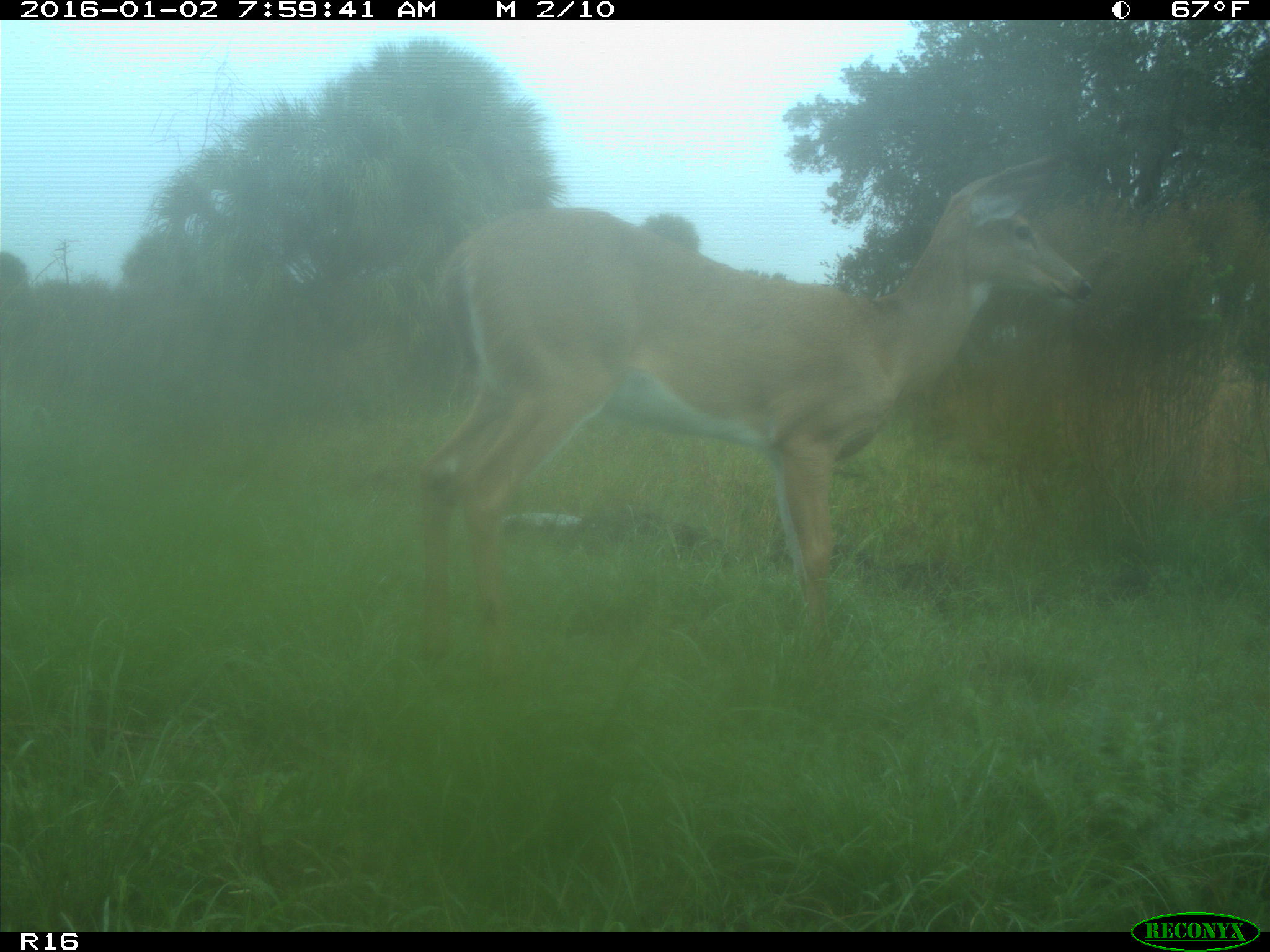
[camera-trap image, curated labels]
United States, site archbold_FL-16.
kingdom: Animalia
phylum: Chordata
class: Mammalia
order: Artiodactyla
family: Cervidae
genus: Odocoileus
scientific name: Odocoileus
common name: deer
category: unidentified deer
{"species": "unidentified deer (deer) (Odocoileus)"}